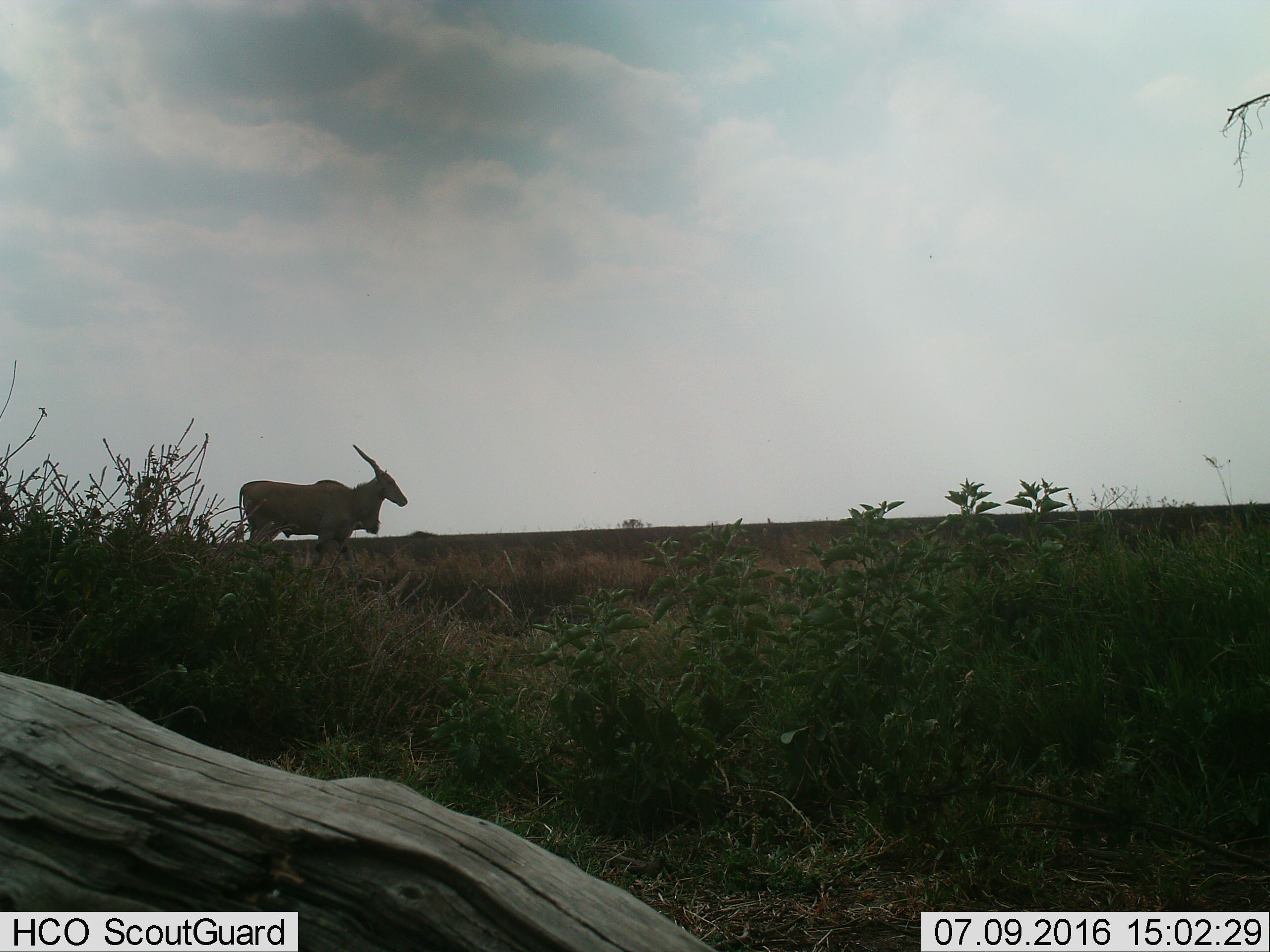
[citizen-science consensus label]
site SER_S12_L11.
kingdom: Animalia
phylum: Chordata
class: Mammalia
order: Artiodactyla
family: Bovidae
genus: Tragelaphus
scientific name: Tragelaphus oryx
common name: eland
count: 1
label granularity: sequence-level